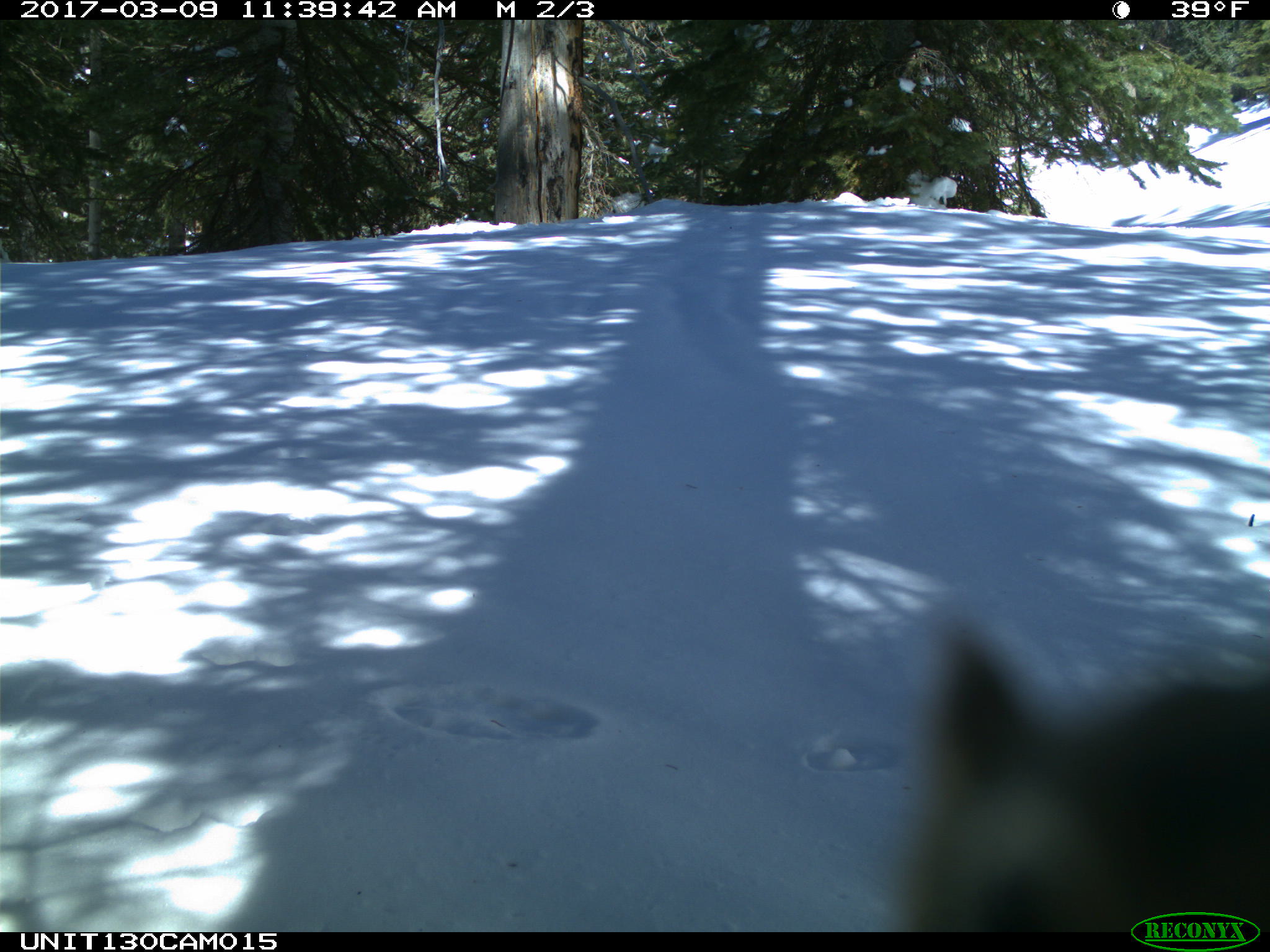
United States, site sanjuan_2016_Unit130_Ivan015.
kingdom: Animalia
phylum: Chordata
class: Mammalia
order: Rodentia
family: Sciuridae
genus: Tamiasciurus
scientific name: Tamiasciurus hudsonicus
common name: american red squirrel